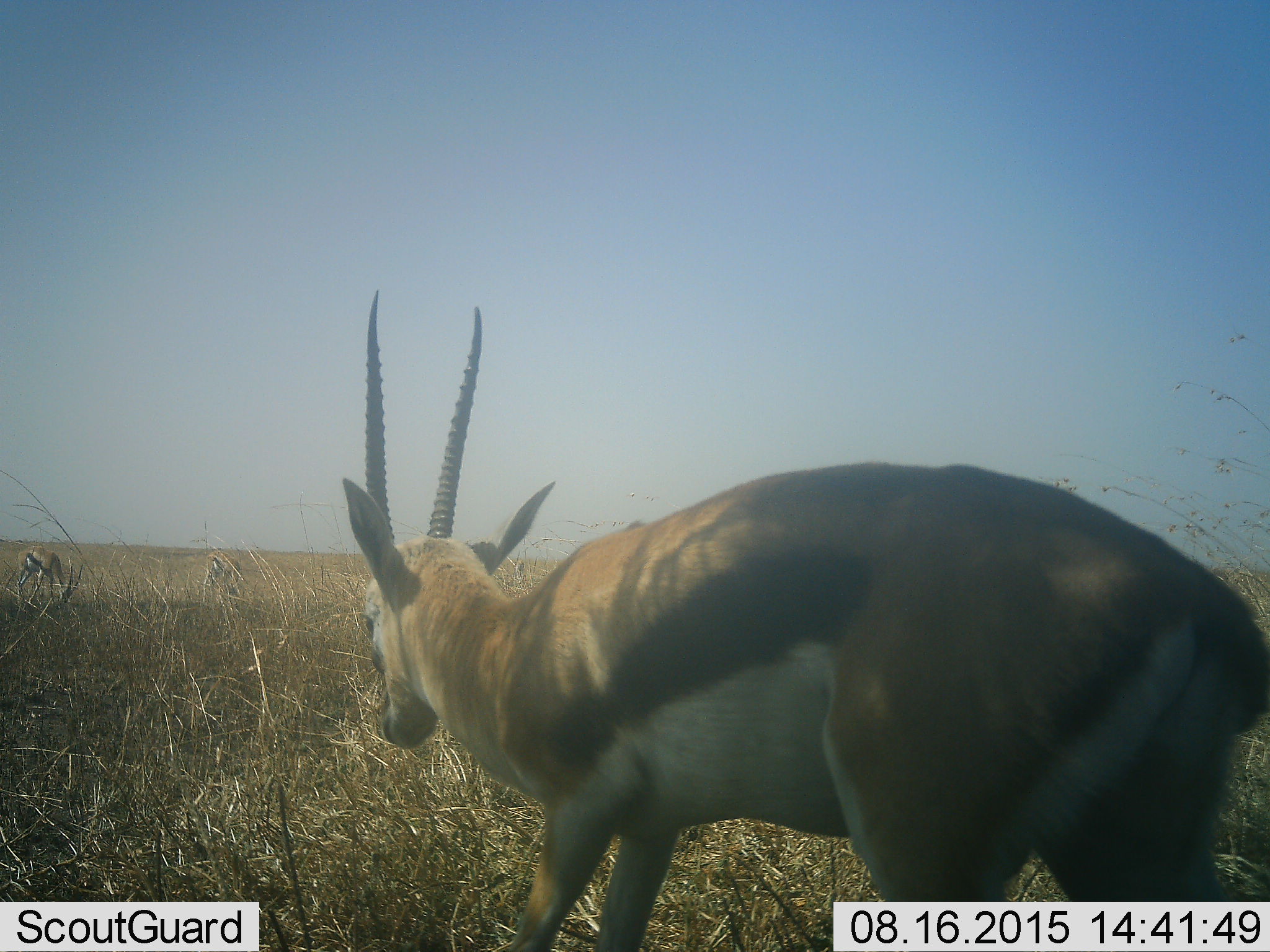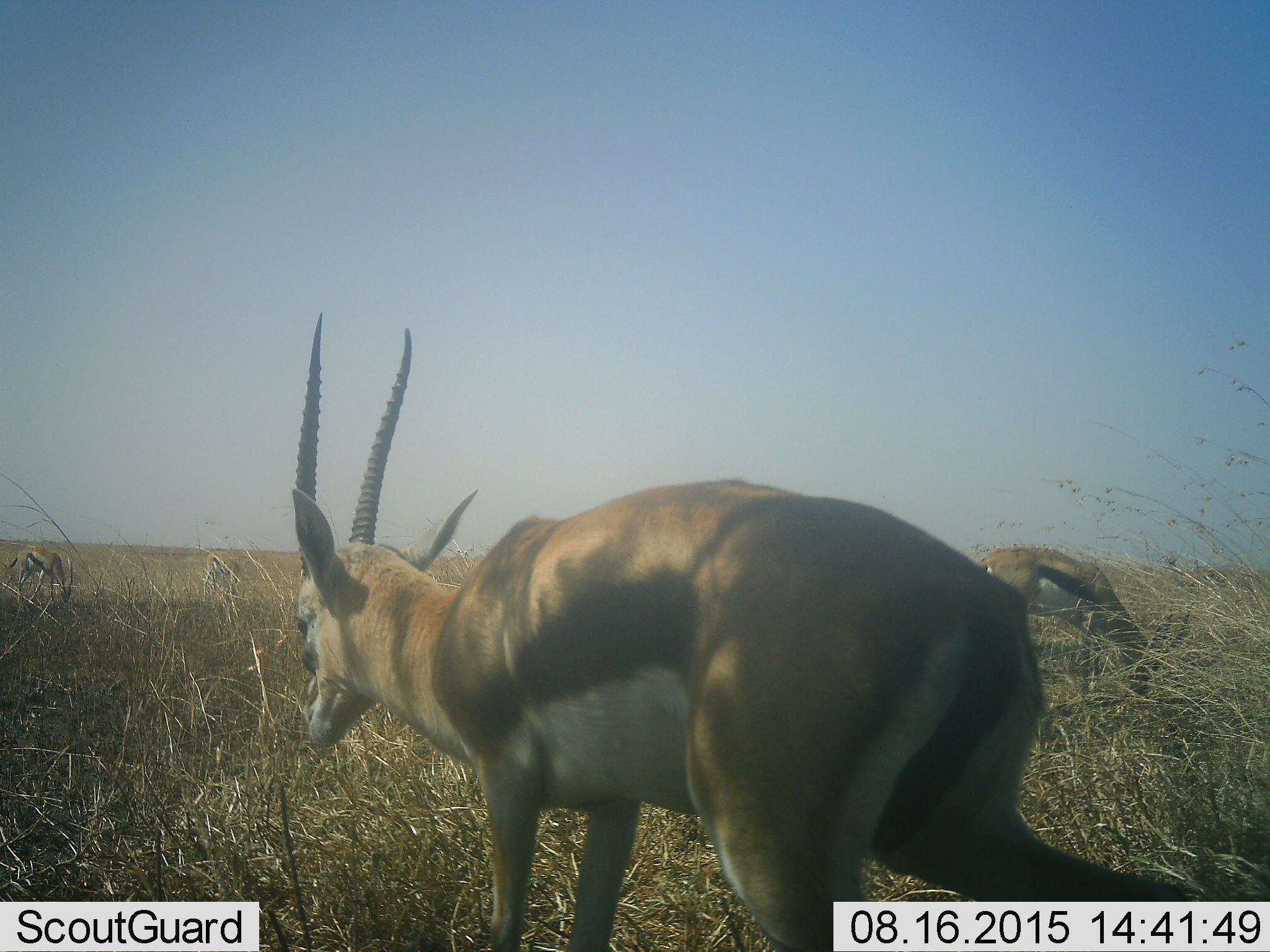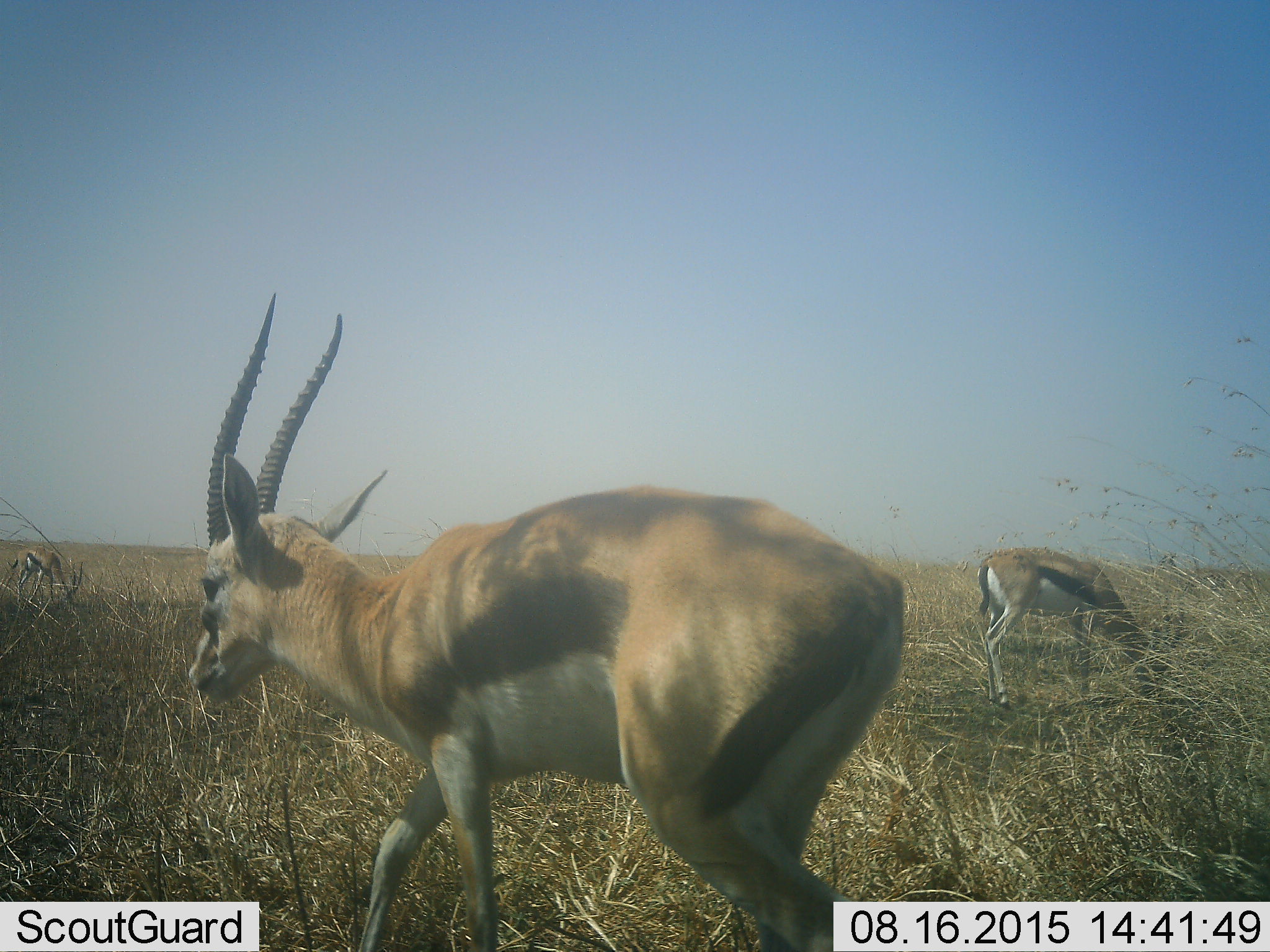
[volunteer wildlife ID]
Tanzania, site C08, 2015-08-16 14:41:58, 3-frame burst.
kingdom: Animalia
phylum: Chordata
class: Mammalia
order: Artiodactyla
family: Bovidae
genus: Eudorcas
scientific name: Eudorcas thomsonii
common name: thomson's gazelle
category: gazellethomsons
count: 3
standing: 33%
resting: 0%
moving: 72%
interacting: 0%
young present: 0%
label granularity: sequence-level